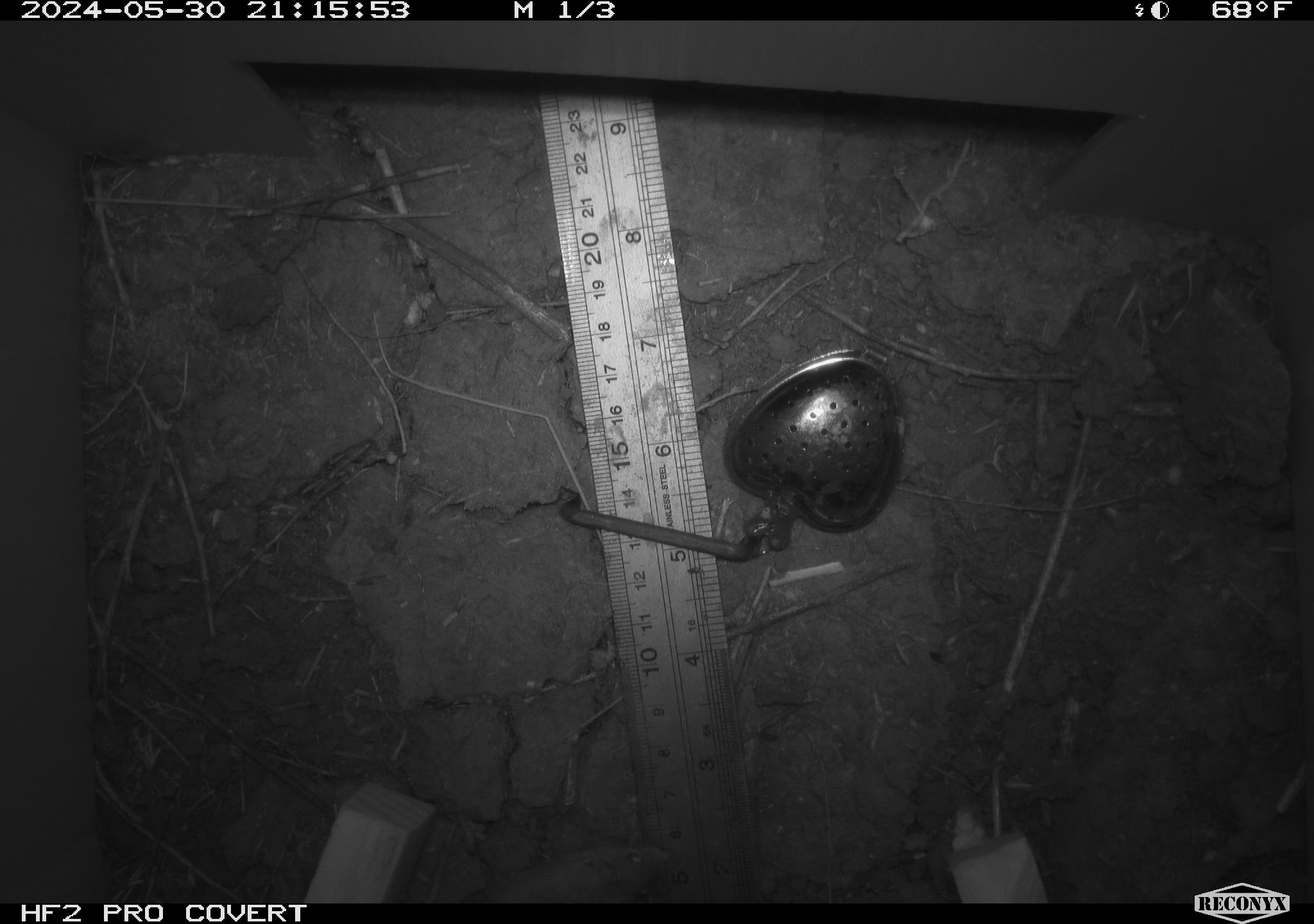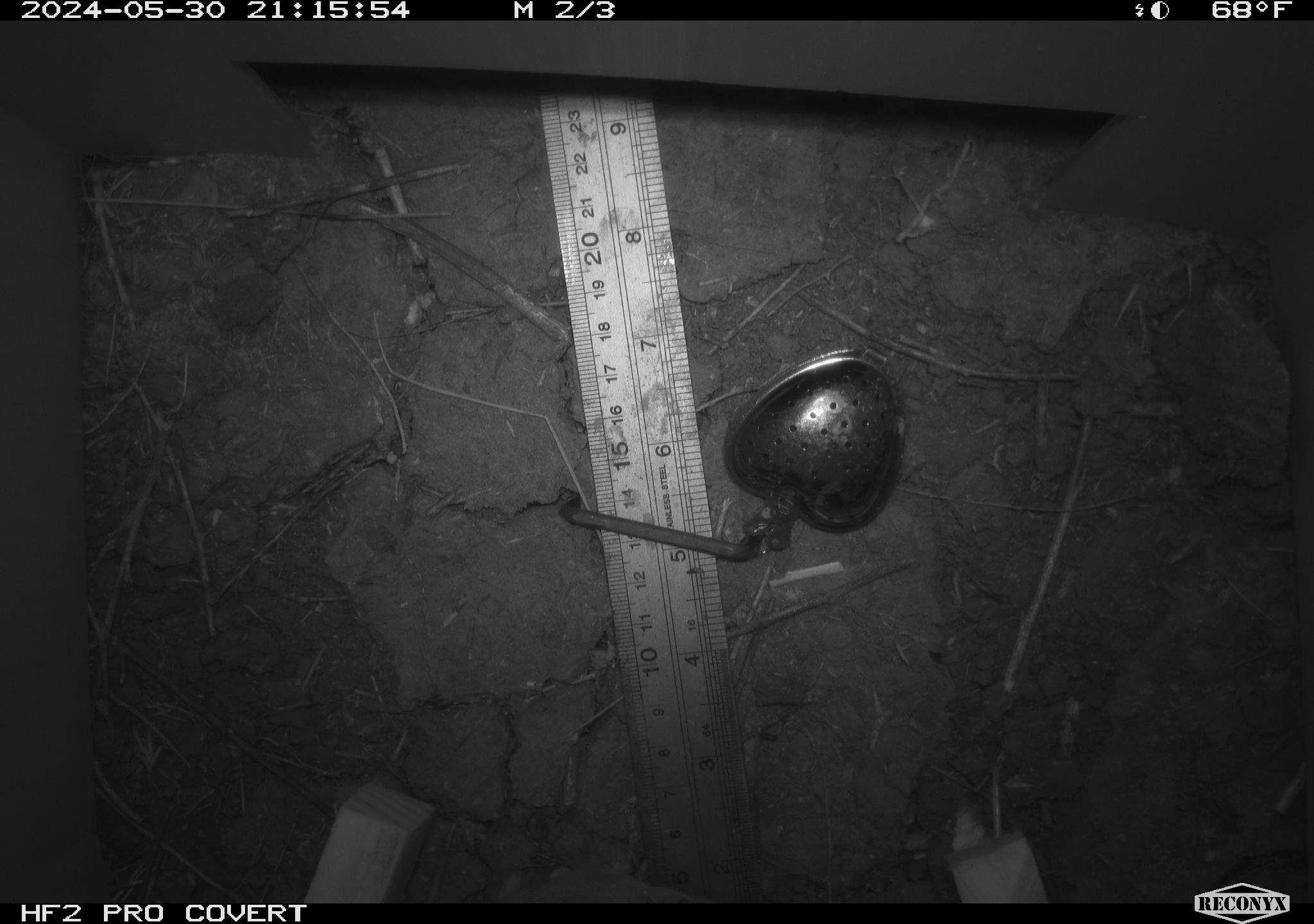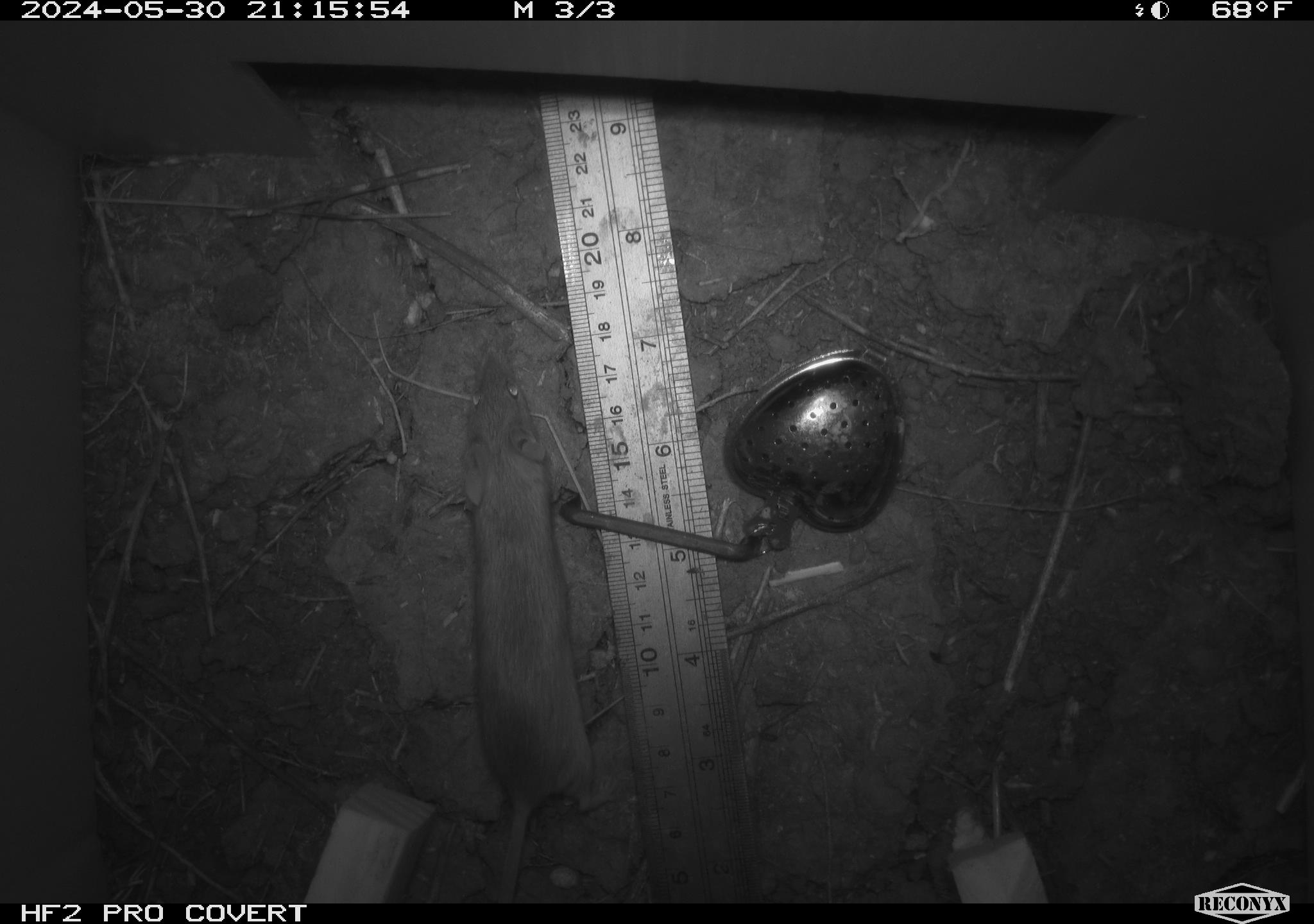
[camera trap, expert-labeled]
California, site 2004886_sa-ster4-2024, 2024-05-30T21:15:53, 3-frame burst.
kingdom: Animalia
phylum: Chordata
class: Mammalia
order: Rodentia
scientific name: Rodentia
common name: mouse species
Mouse species (Rodentia).